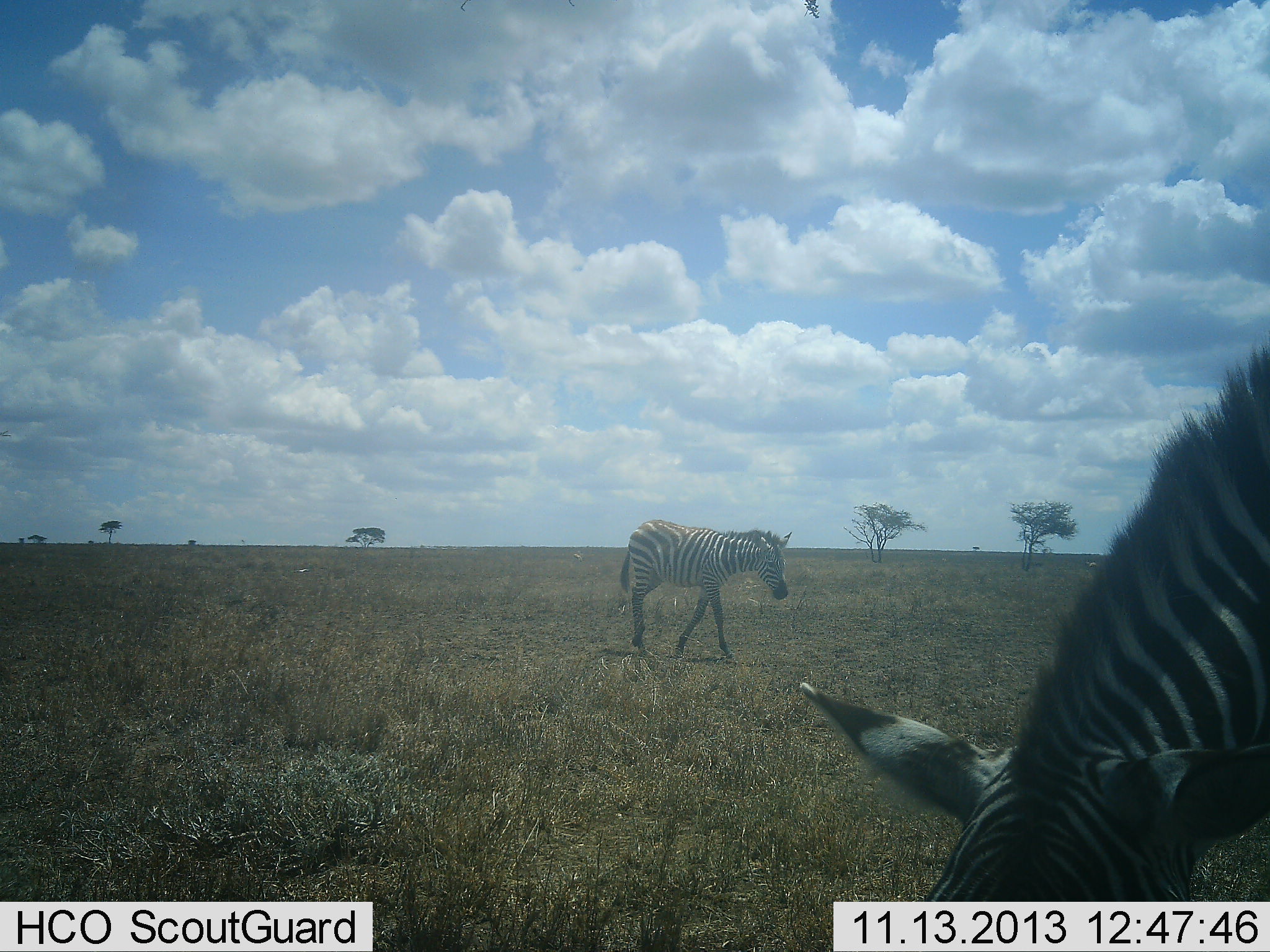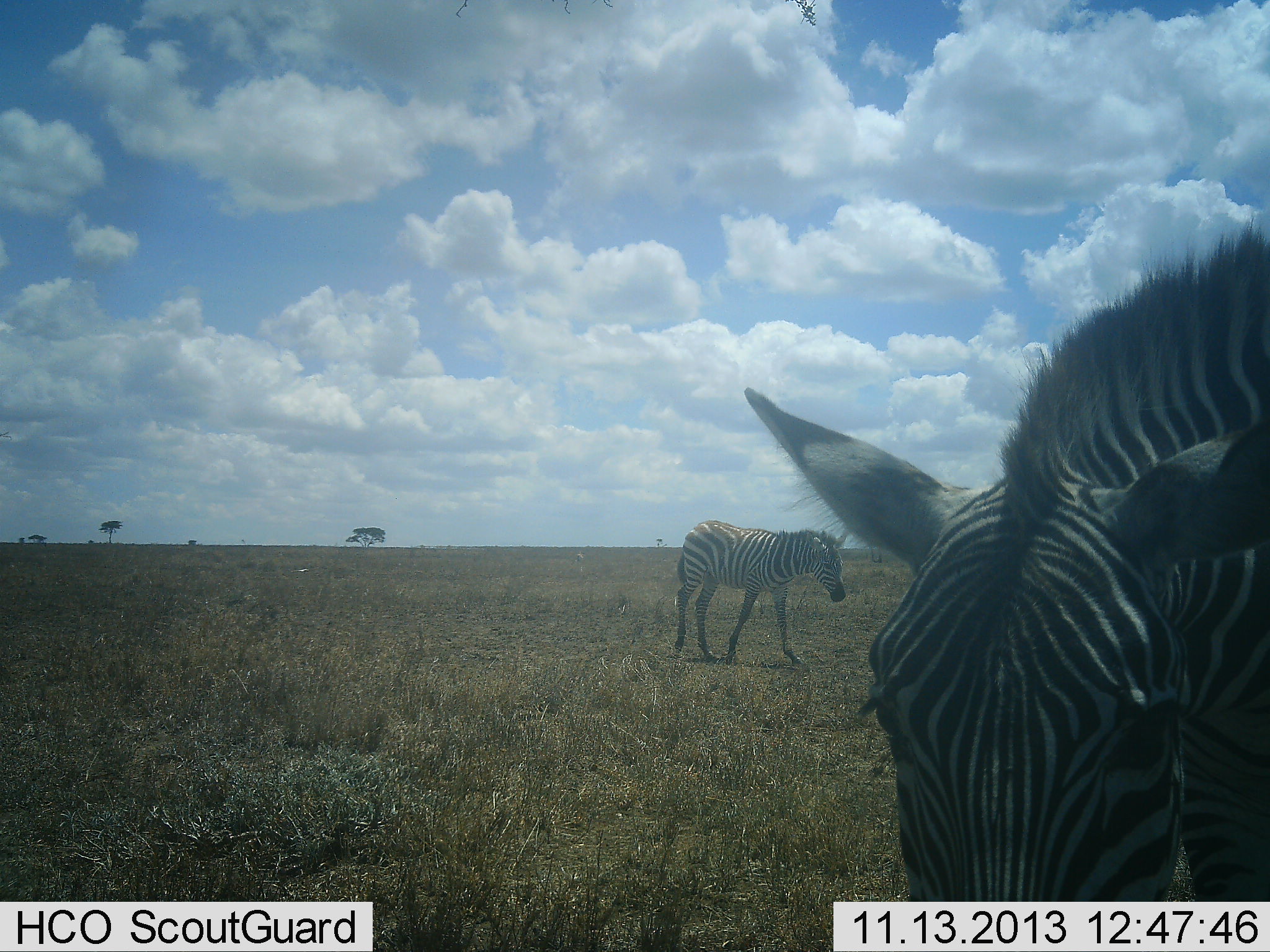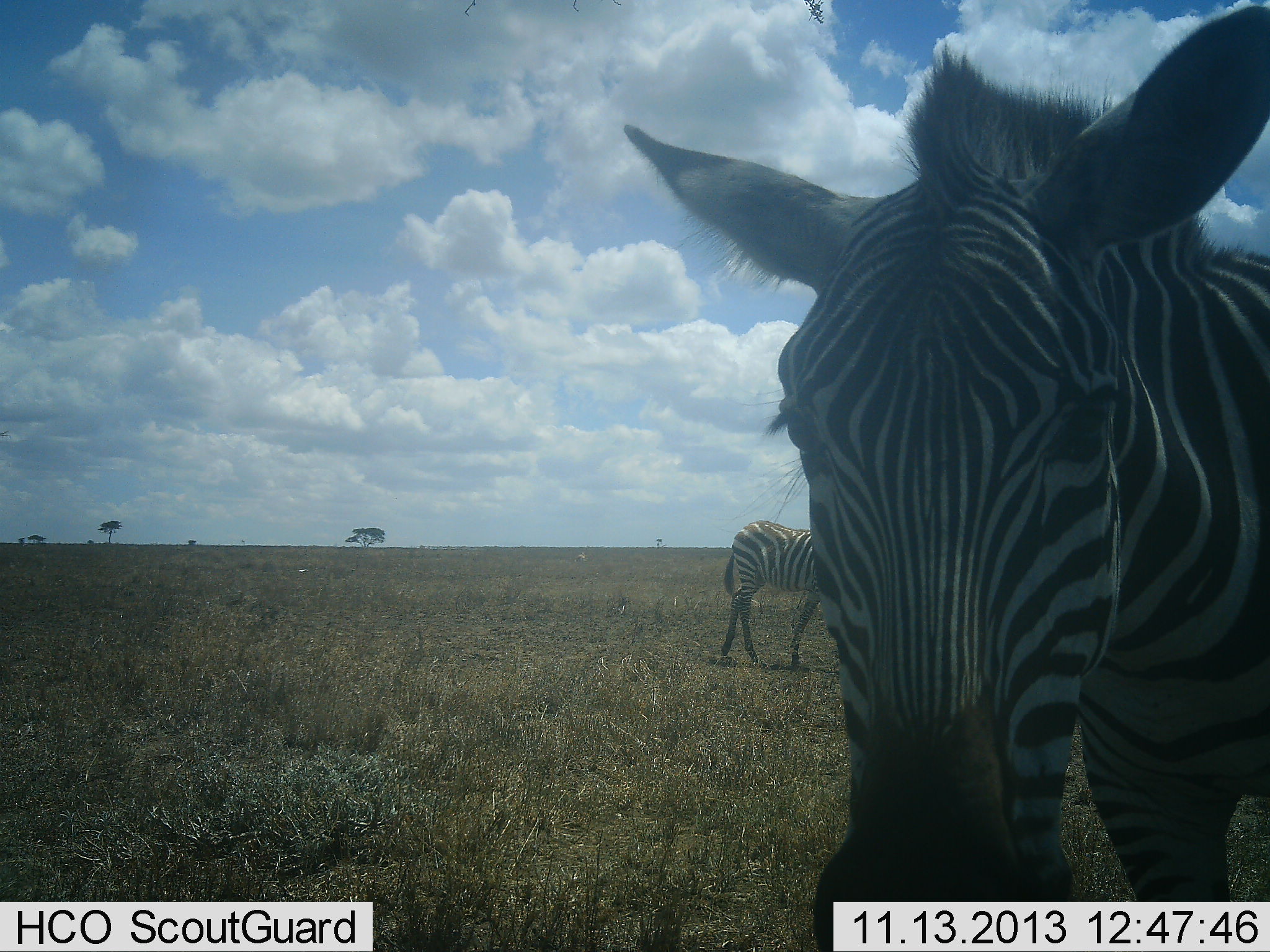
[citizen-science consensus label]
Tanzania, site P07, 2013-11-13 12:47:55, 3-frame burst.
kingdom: Animalia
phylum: Chordata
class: Mammalia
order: Perissodactyla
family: Equidae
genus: Equus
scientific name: Equus quagga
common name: plains zebra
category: zebra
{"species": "zebra (plains zebra) (Equus quagga)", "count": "2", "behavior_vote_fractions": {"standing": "80%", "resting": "0%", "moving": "70%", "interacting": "0%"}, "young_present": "10%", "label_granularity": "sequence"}